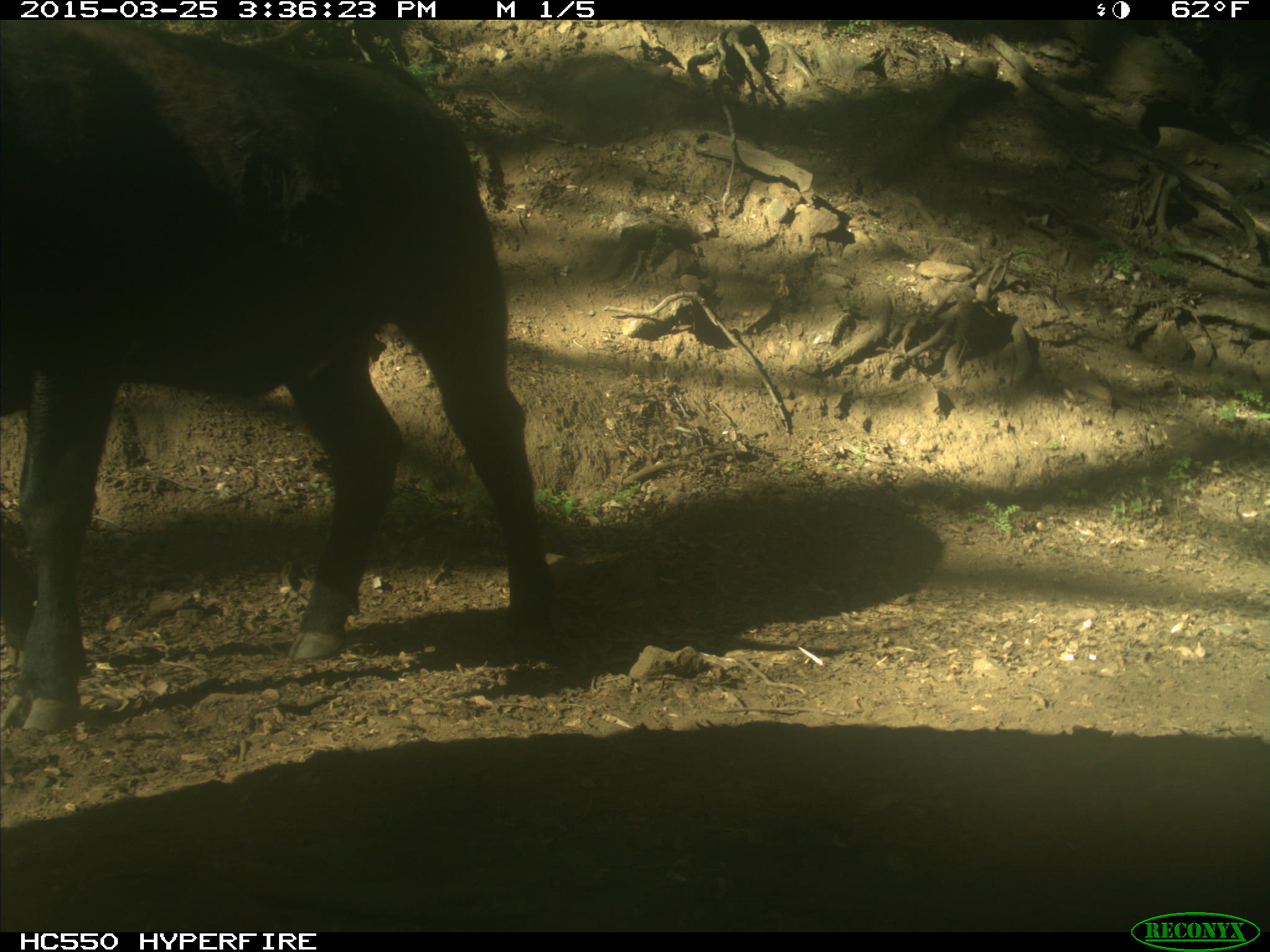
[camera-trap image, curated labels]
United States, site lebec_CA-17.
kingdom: Animalia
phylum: Chordata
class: Mammalia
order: Artiodactyla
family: Bovidae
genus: Bos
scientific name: Bos taurus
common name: domestic cow